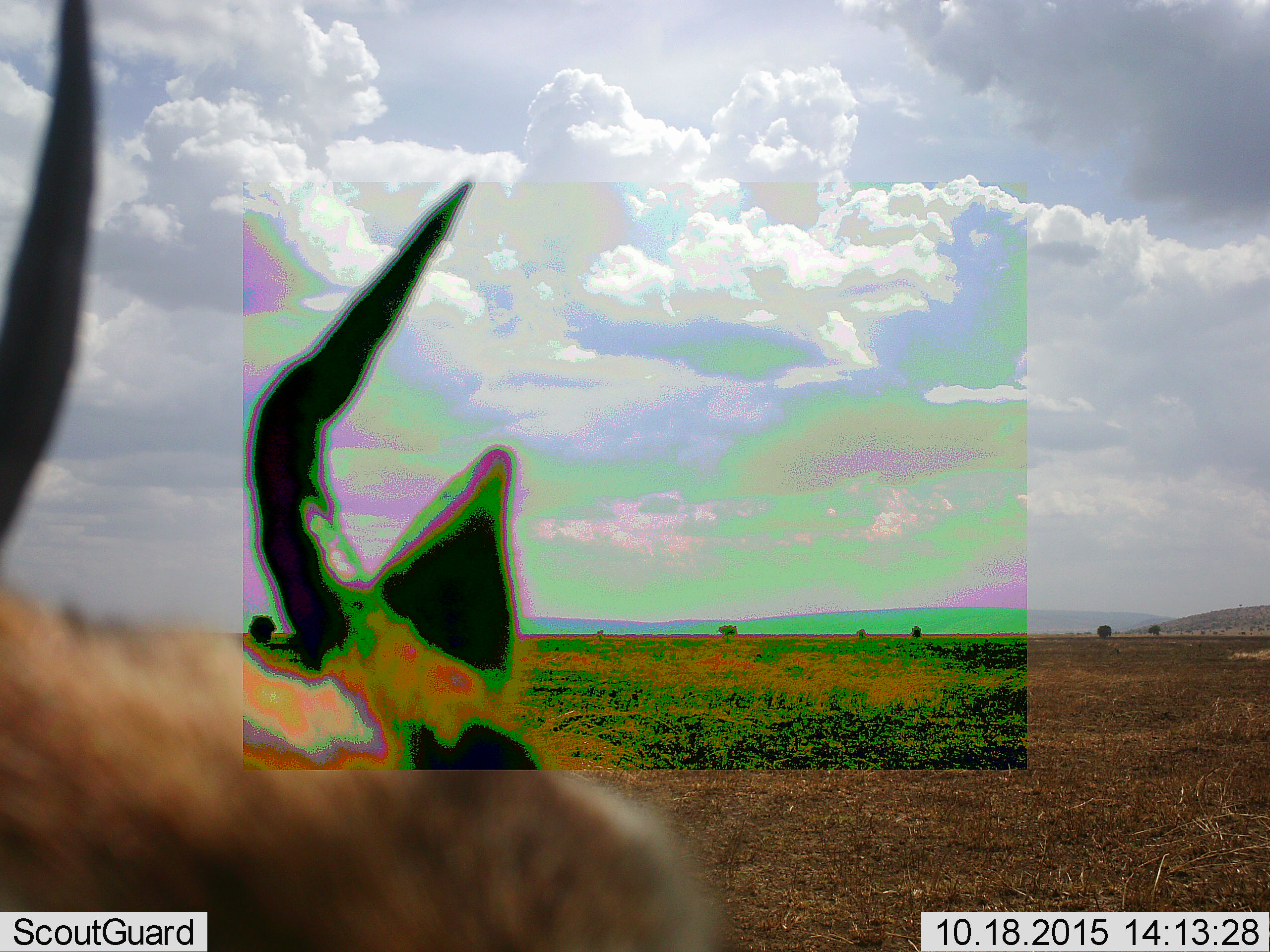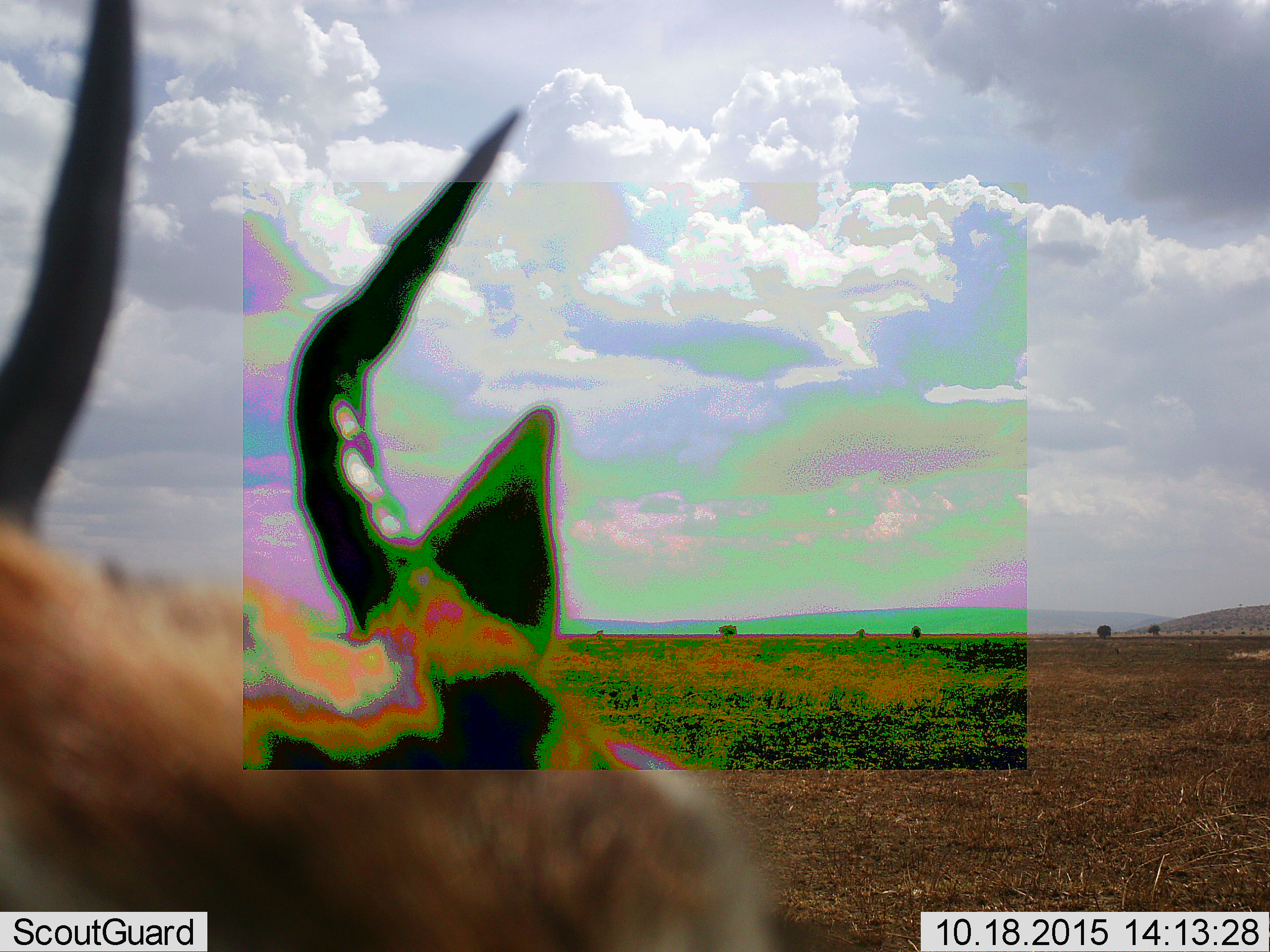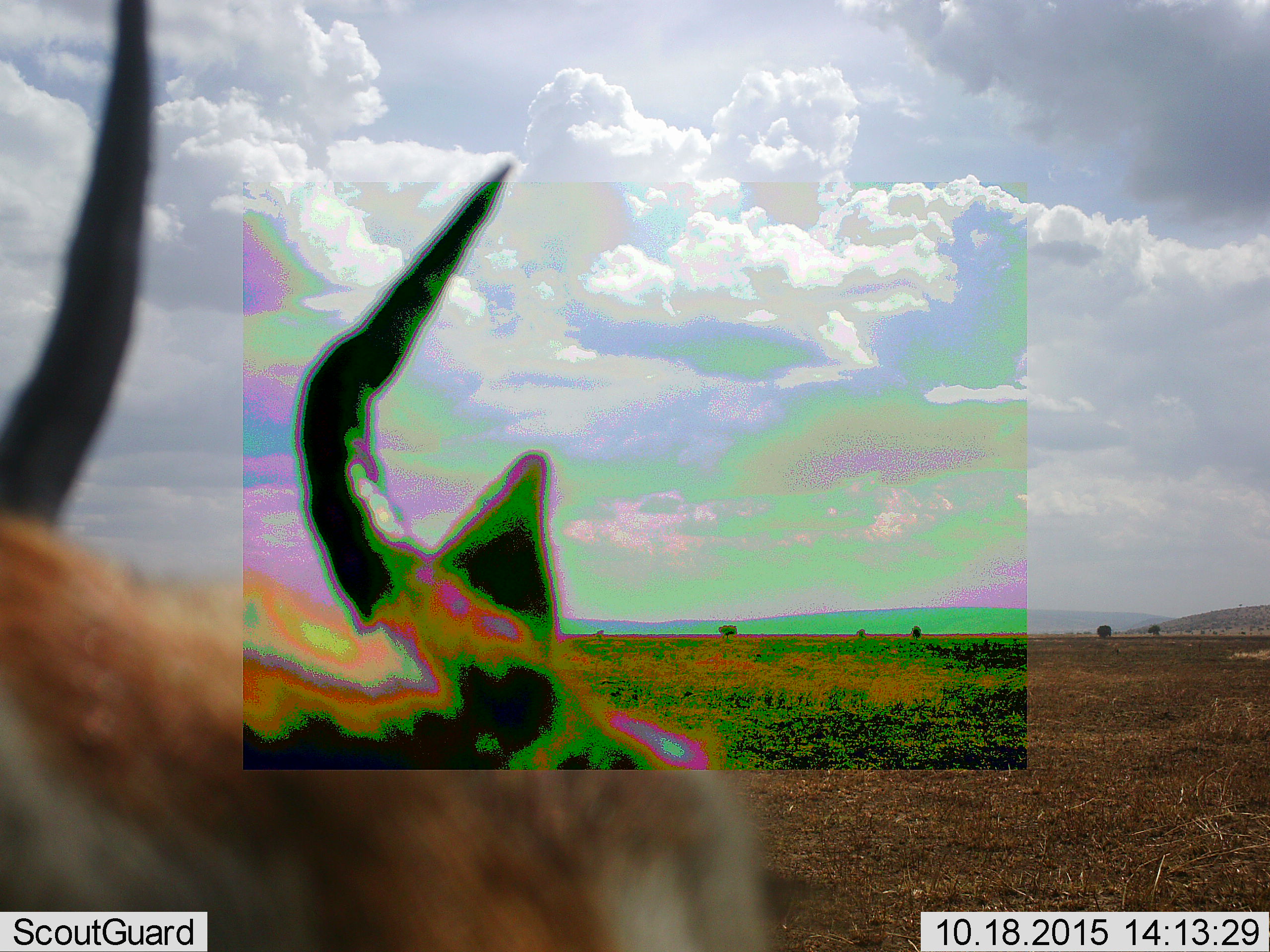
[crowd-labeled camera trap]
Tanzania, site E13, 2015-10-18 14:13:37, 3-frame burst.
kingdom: Animalia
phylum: Chordata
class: Mammalia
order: Artiodactyla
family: Bovidae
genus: Eudorcas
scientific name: Eudorcas thomsonii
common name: thomson's gazelle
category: gazellethomsons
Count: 1.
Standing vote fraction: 75%.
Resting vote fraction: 0%.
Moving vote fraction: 25%.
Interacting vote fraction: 0%.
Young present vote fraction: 0%.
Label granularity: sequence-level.